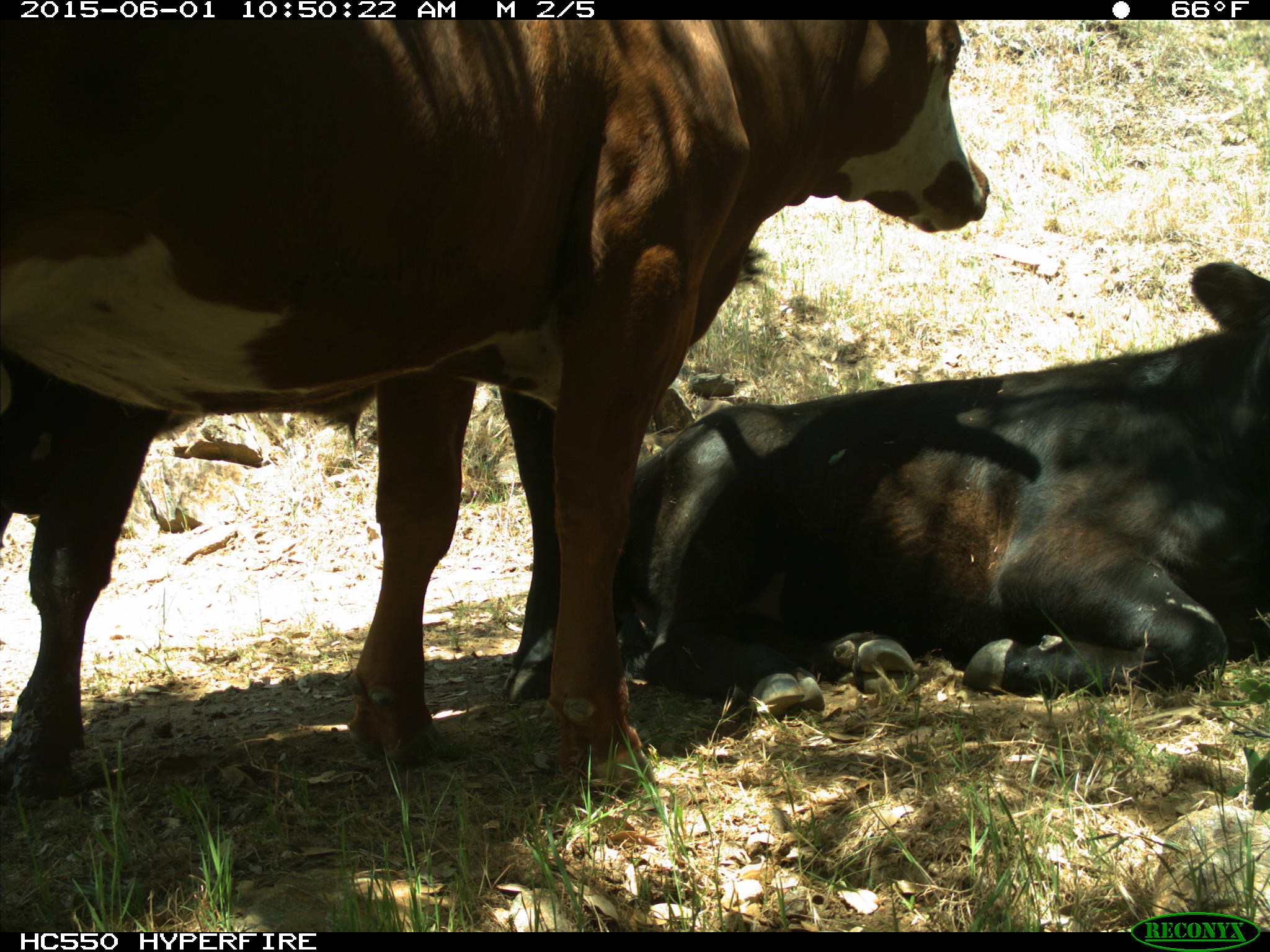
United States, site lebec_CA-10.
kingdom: Animalia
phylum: Chordata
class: Mammalia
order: Artiodactyla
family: Bovidae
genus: Bos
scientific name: Bos taurus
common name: domestic cow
Bos taurus (domestic cow).